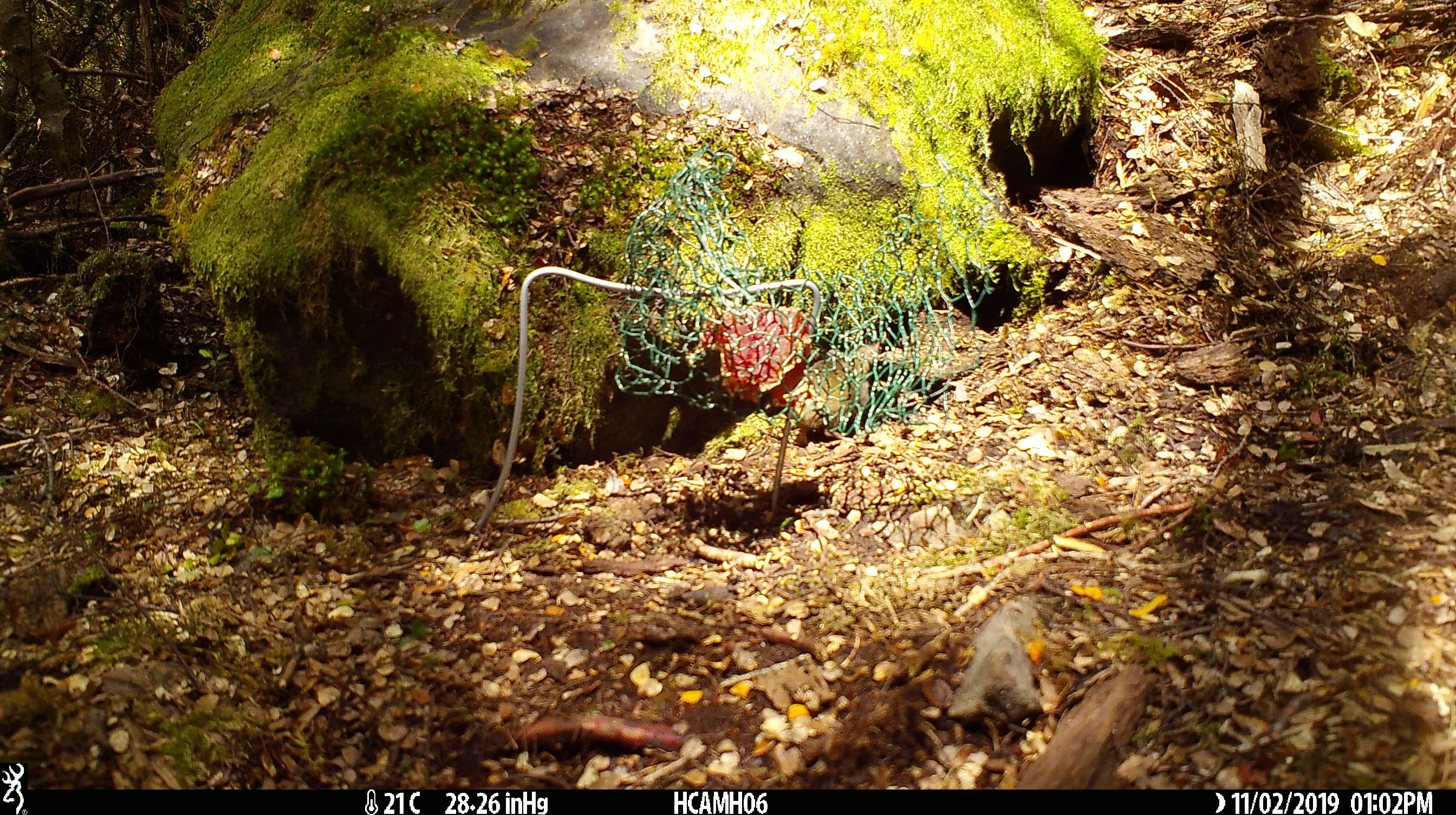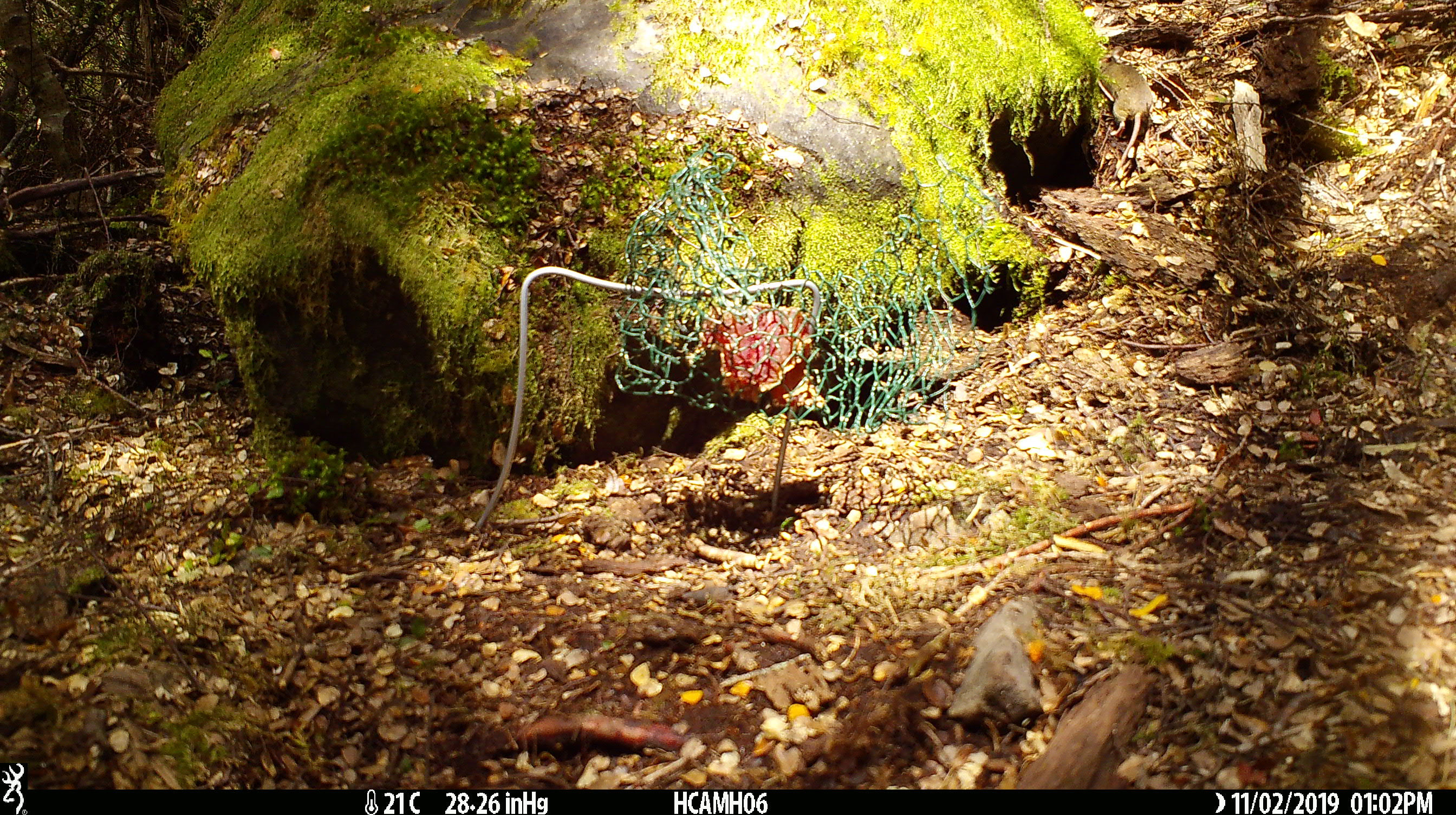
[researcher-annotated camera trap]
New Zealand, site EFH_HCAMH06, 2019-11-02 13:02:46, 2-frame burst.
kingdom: Animalia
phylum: Chordata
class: Mammalia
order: Rodentia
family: Muridae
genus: Mus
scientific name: Mus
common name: mouse